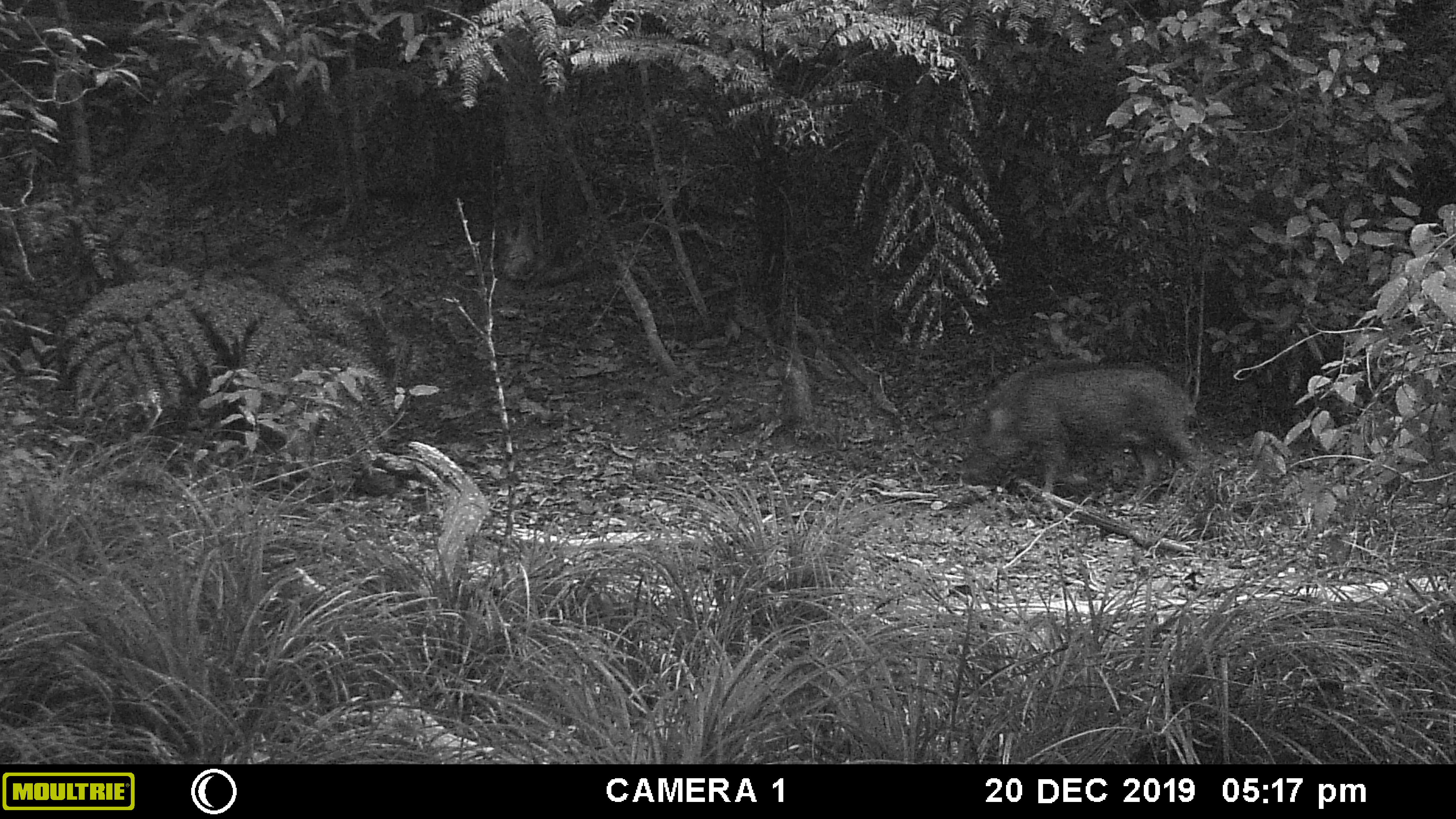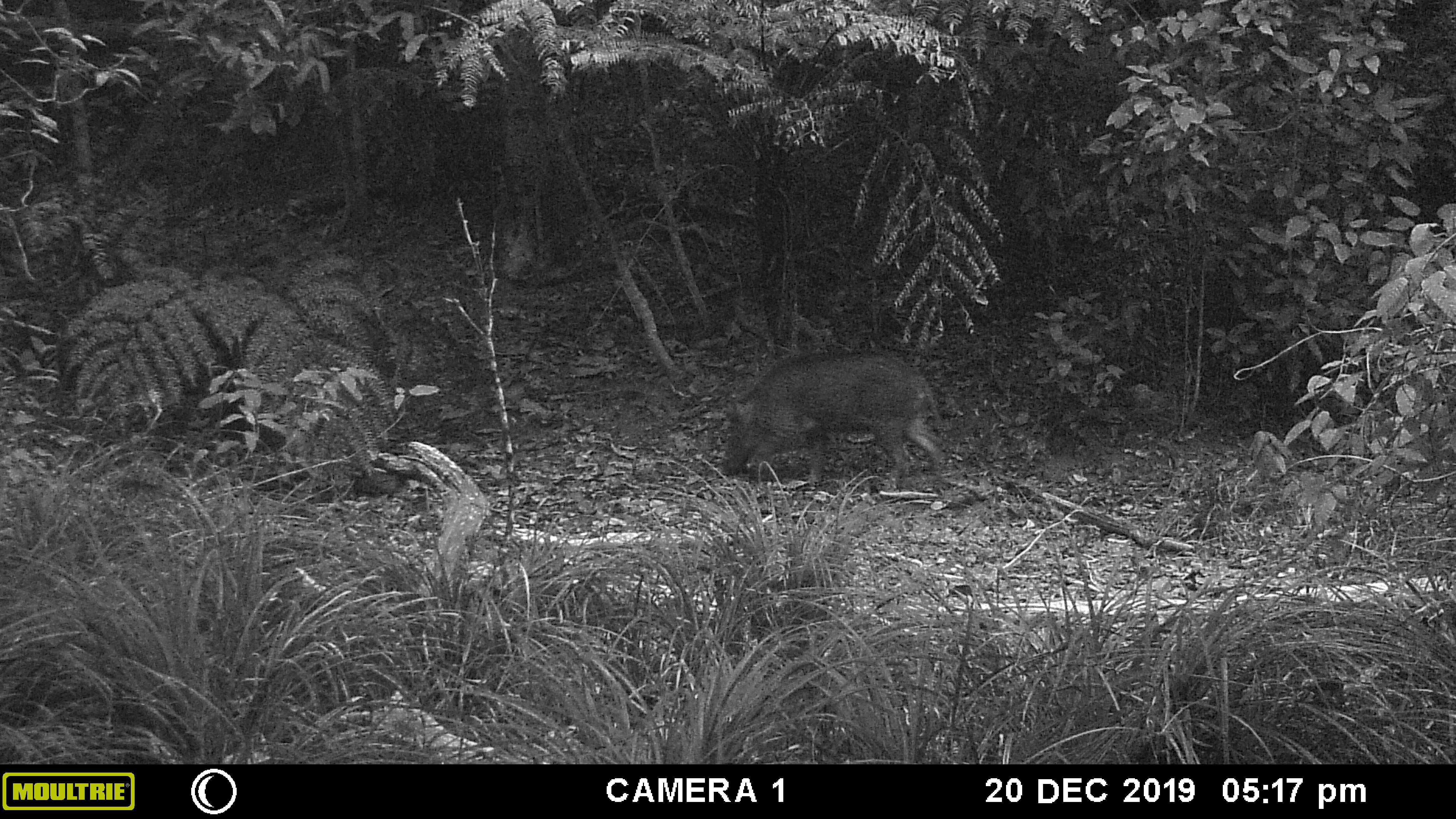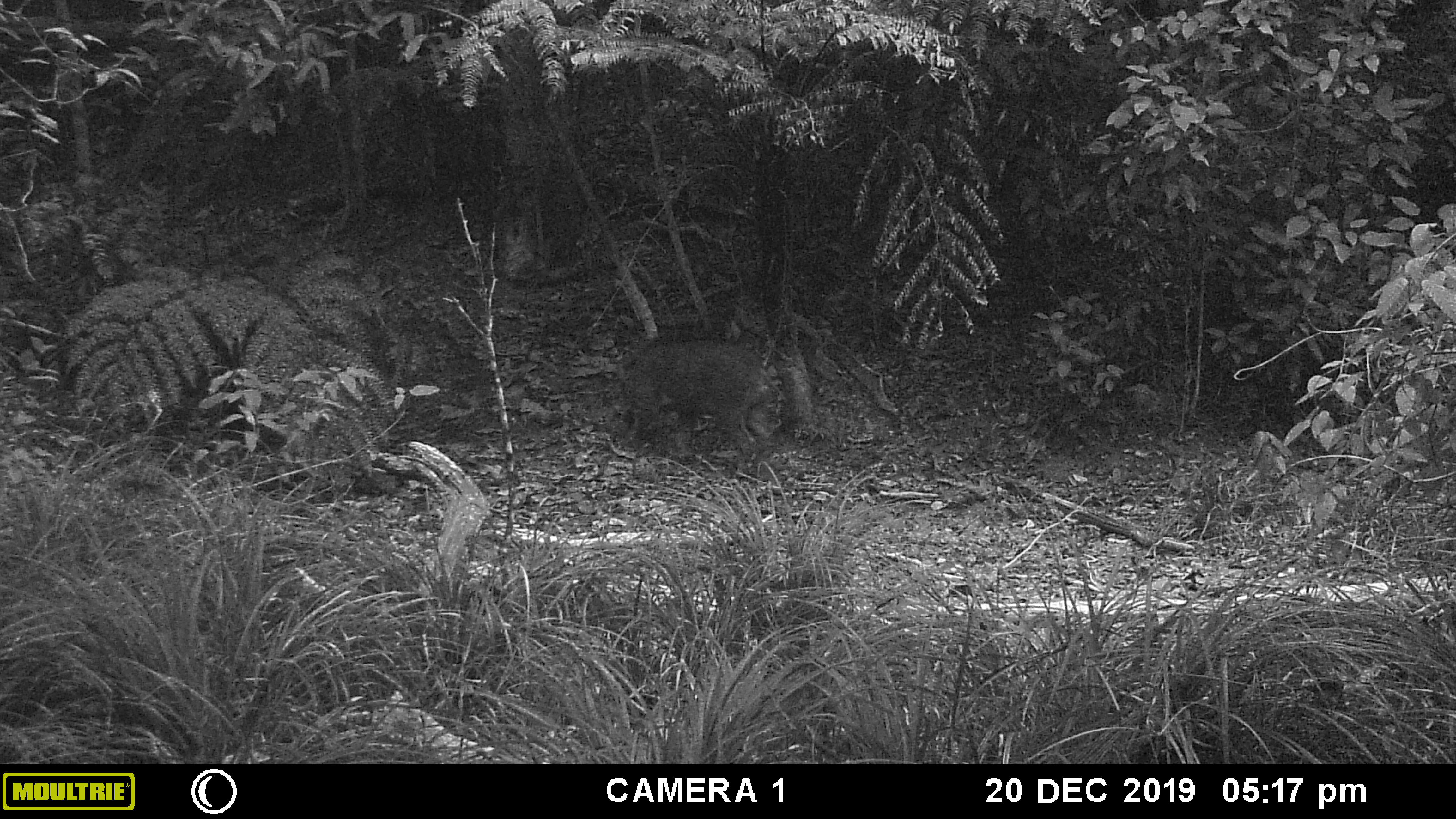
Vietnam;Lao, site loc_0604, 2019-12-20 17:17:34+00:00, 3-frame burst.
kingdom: Animalia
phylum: Chordata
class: Mammalia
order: Artiodactyla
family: Suidae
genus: Sus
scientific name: Sus scrofa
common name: eurasian wild pig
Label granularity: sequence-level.